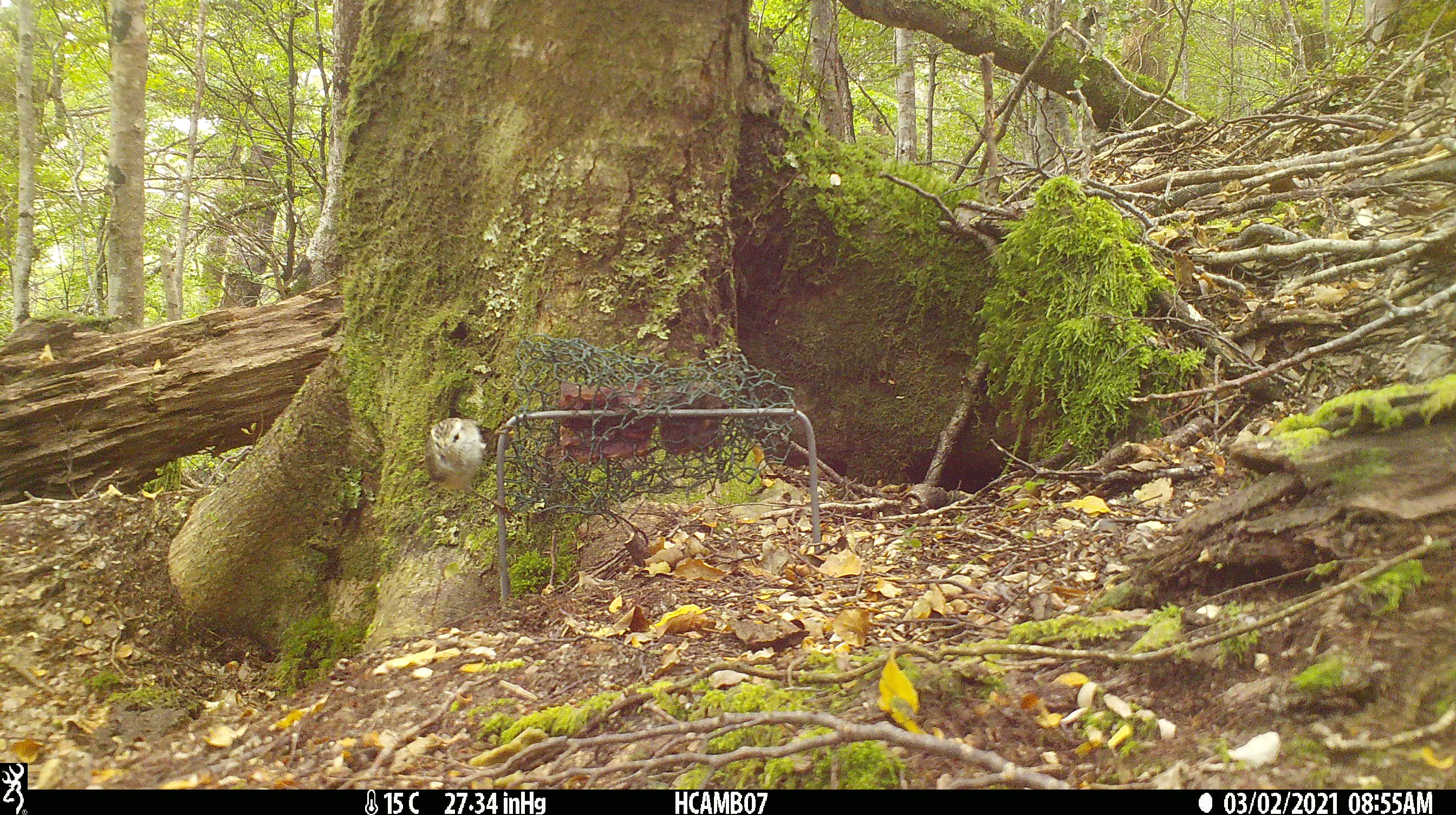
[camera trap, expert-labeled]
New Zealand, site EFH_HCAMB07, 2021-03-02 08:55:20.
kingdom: Animalia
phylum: Chordata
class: Aves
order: Passeriformes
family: Acanthisittidae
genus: Acanthisitta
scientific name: Acanthisitta chloris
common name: rifleman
Rifleman (Acanthisitta chloris).